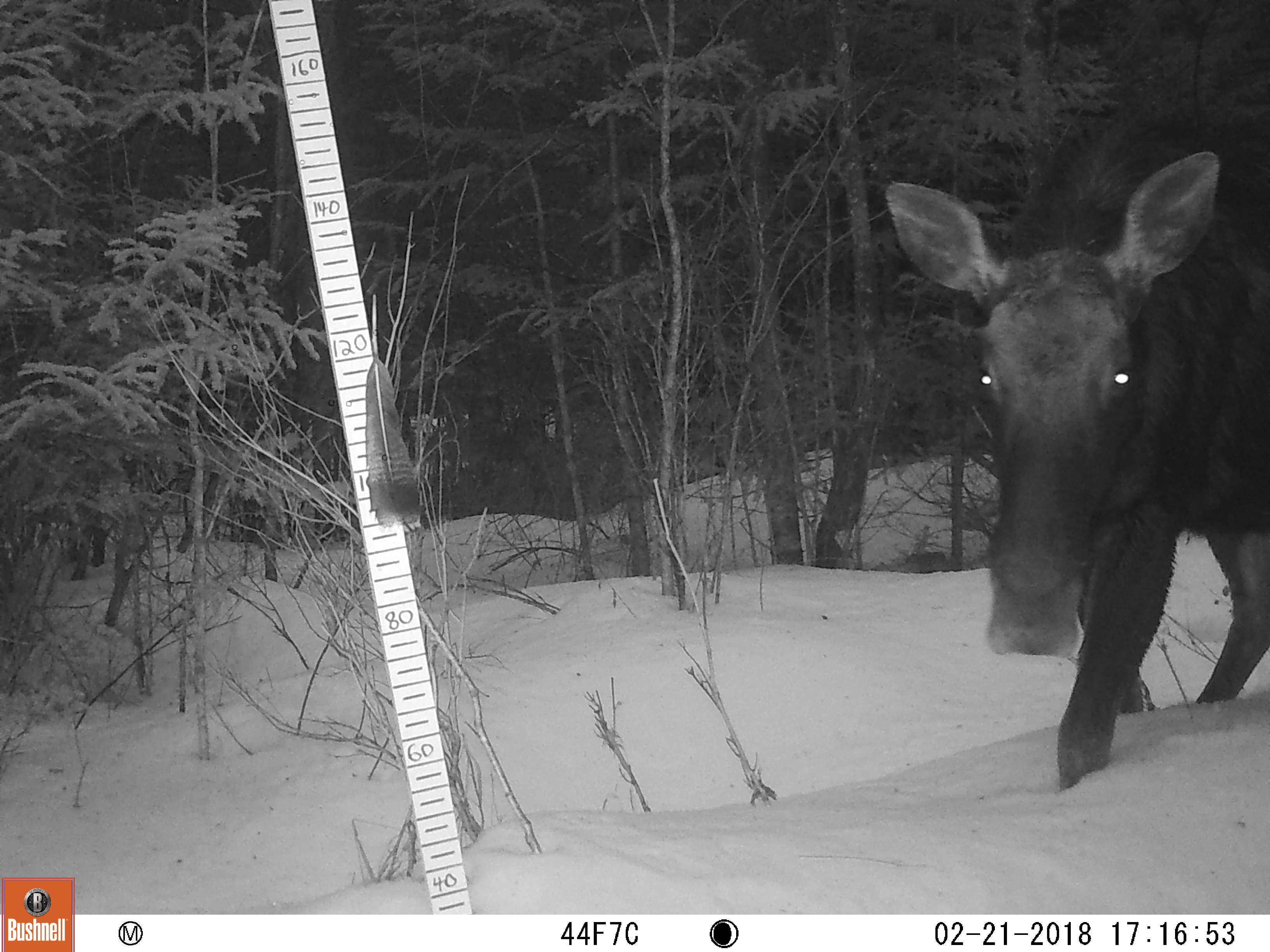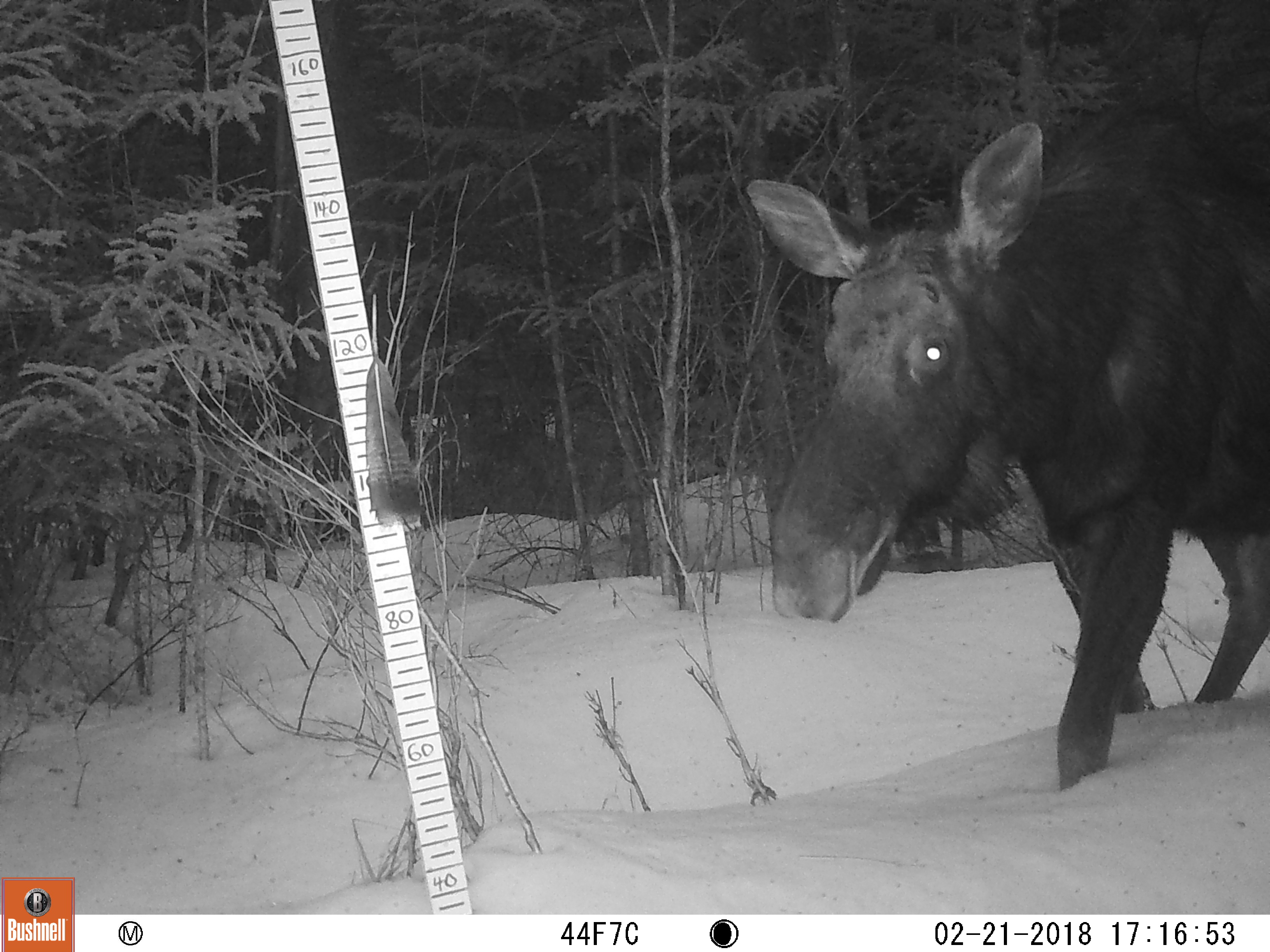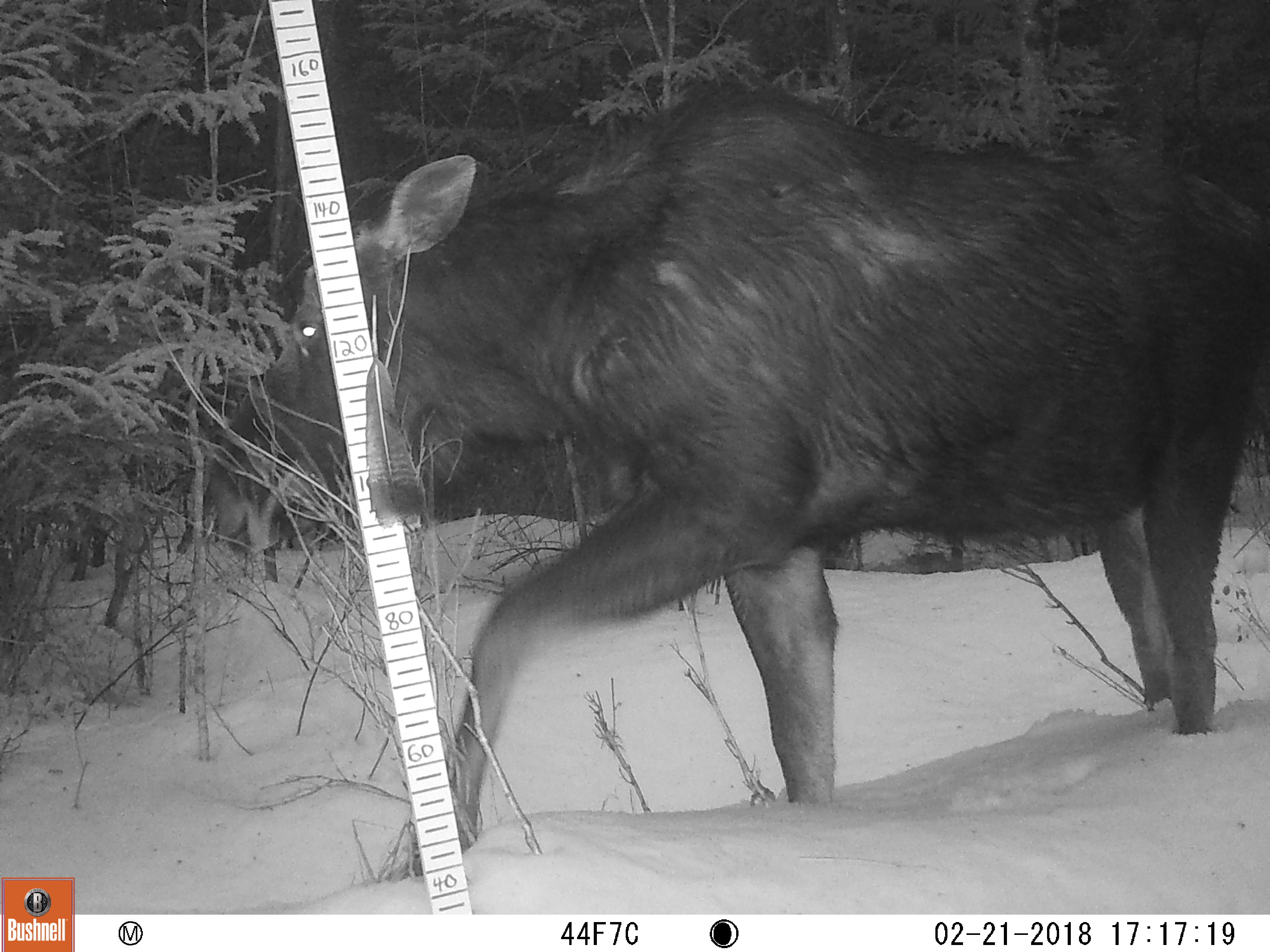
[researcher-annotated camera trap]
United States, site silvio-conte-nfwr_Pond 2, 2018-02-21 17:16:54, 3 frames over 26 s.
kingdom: Animalia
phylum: Chordata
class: Mammalia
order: Artiodactyla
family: Cervidae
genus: Alces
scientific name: Alces alces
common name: moose